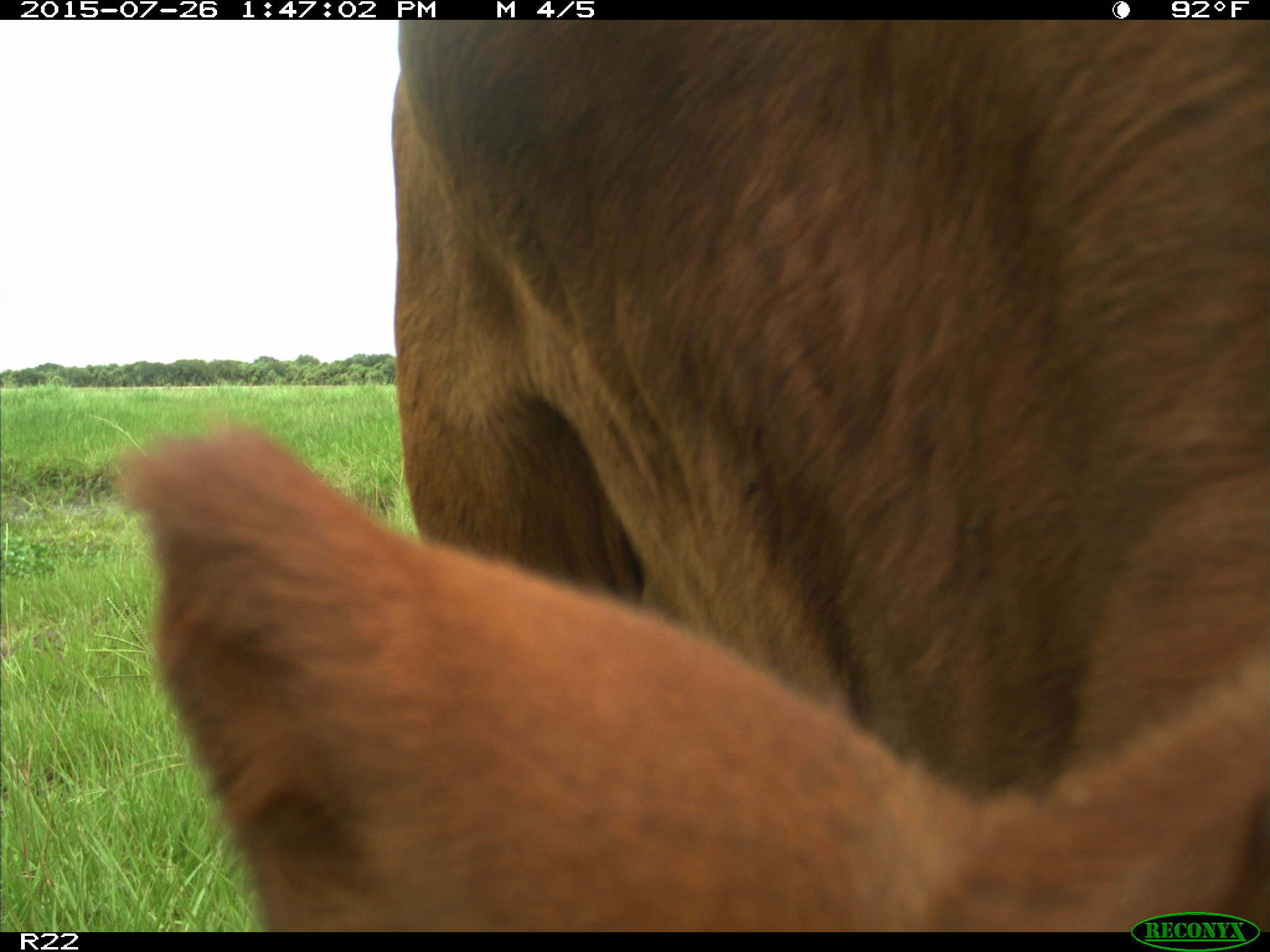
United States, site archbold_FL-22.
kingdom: Animalia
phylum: Chordata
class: Mammalia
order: Artiodactyla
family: Bovidae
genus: Bos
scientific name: Bos taurus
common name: domestic cow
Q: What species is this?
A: Bos taurus (domestic cow).